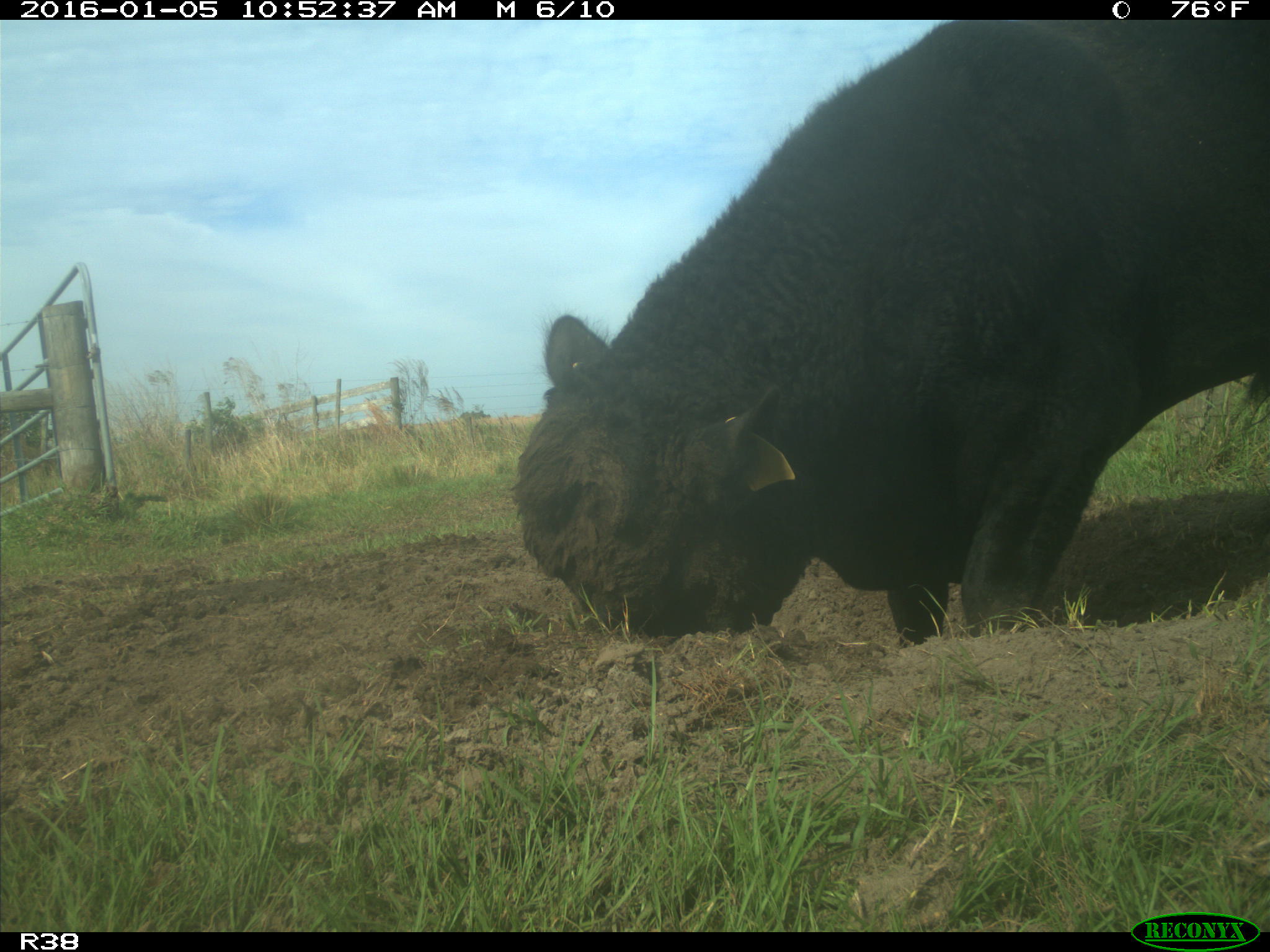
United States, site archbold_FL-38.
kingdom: Animalia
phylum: Chordata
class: Mammalia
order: Artiodactyla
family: Bovidae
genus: Bos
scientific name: Bos taurus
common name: domestic cow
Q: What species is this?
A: Bos taurus (domestic cow).